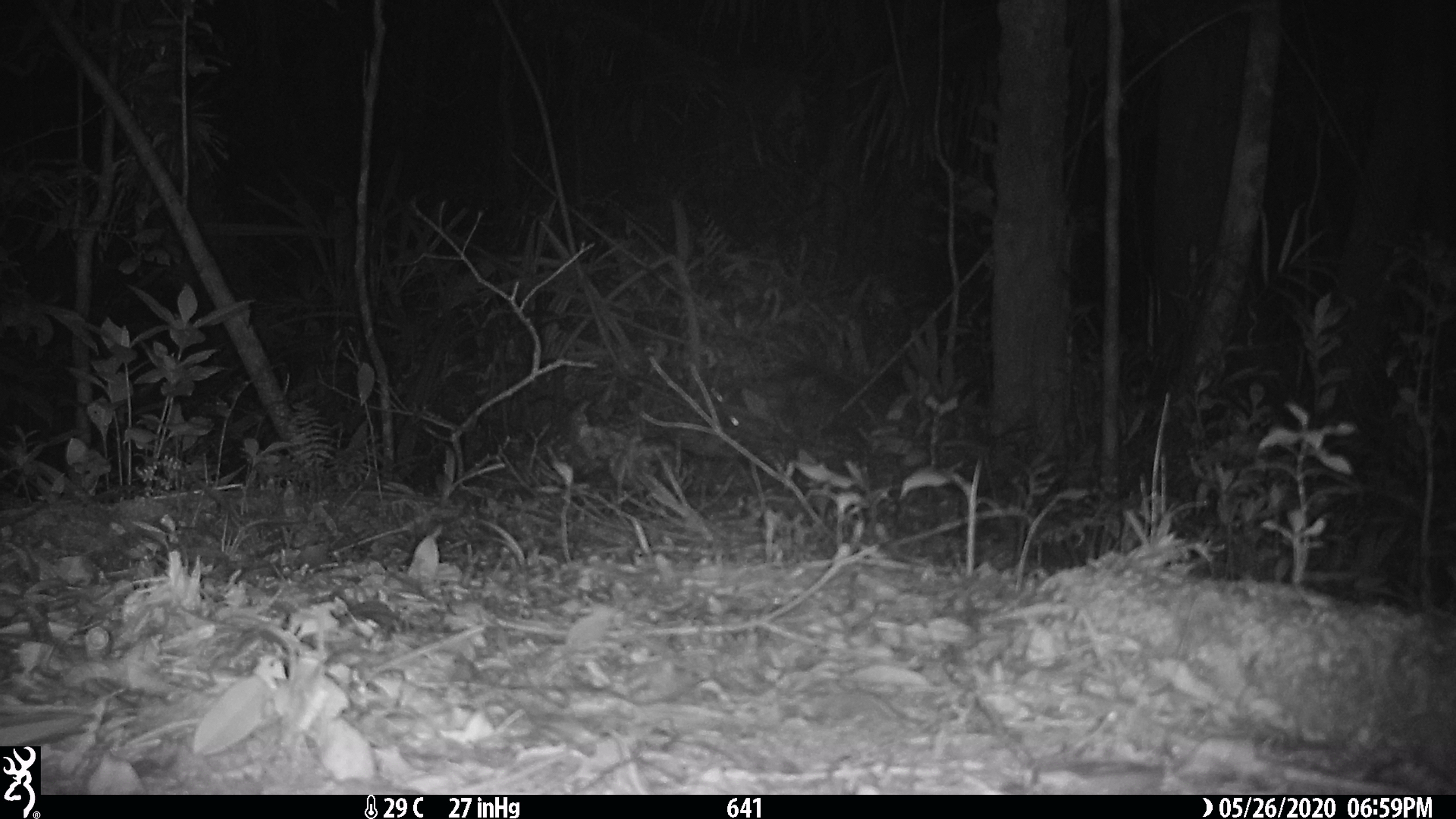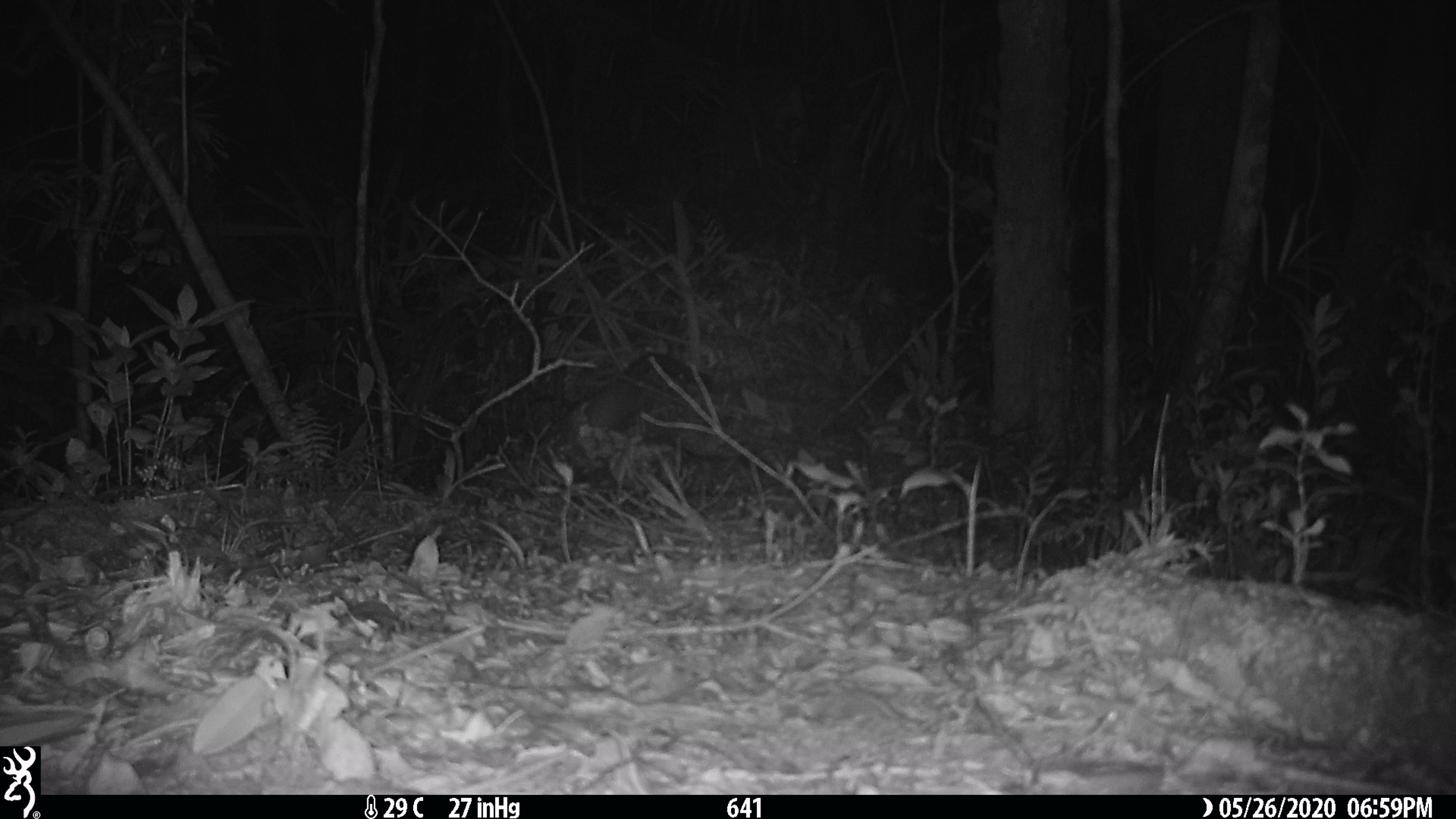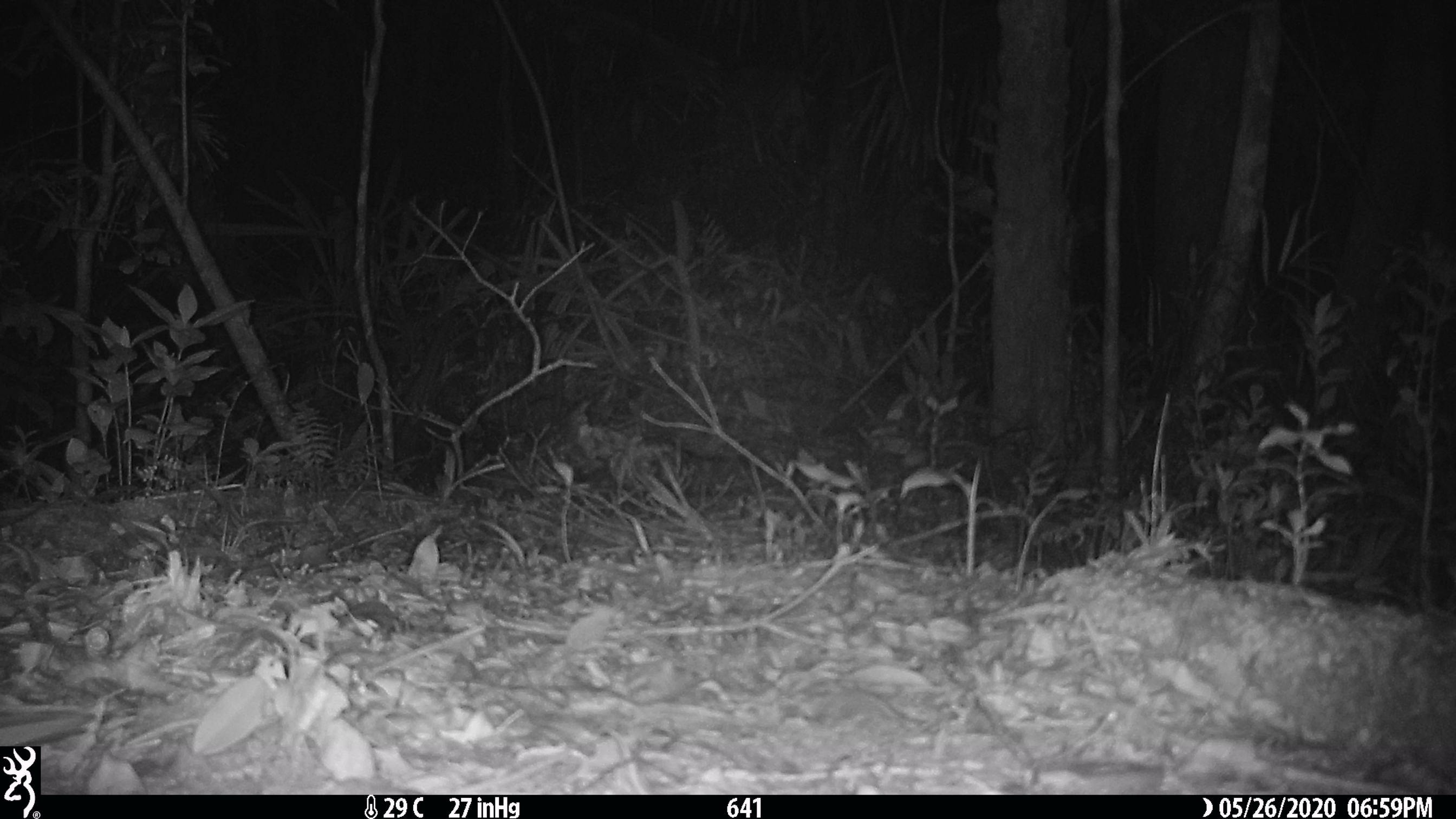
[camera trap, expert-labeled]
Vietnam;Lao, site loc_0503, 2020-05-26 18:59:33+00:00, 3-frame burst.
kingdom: Animalia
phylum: Chordata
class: Mammalia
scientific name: Mammalia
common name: mammal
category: unidentified small mammal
Unidentified small mammal (mammal) (Mammalia). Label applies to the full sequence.